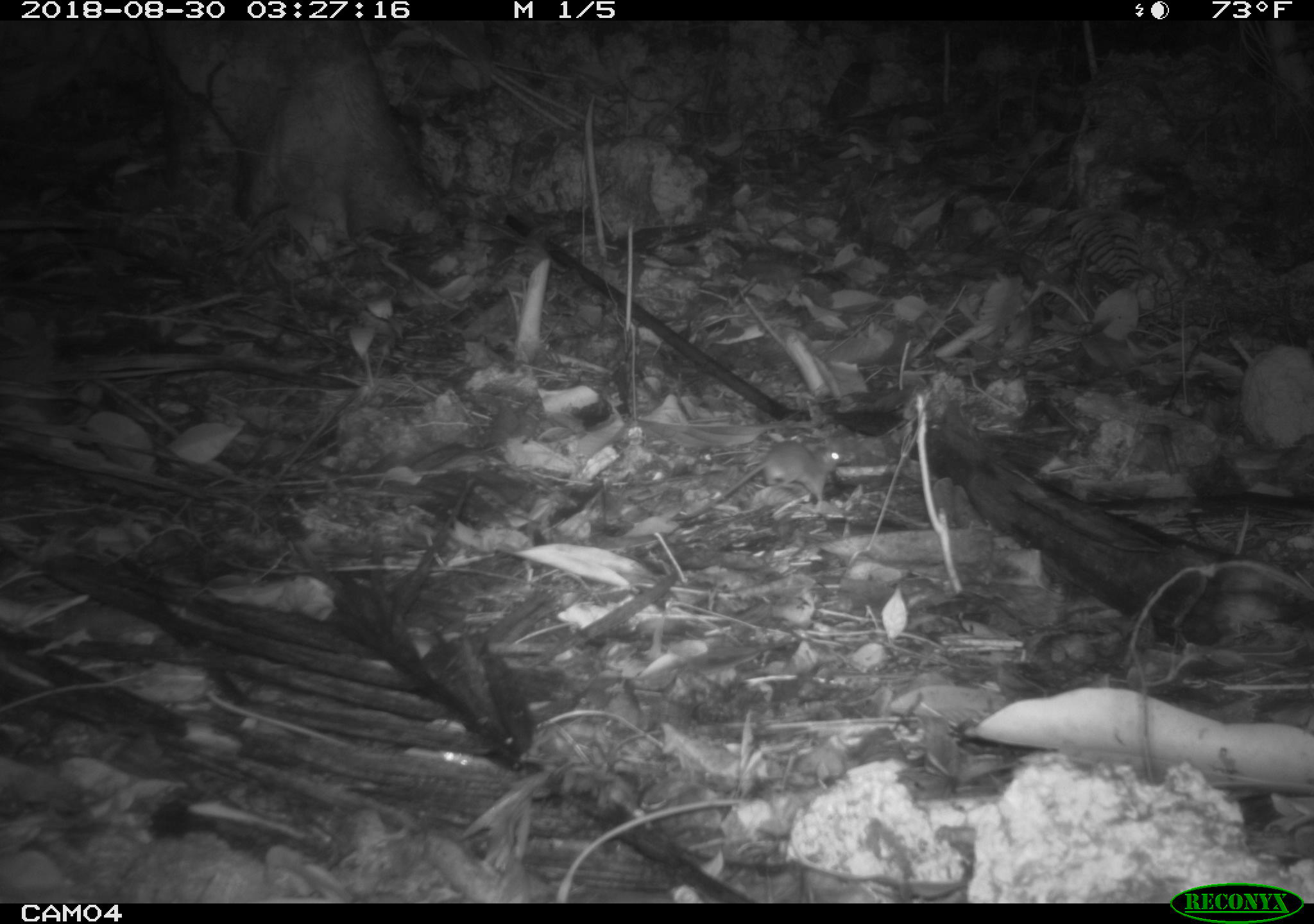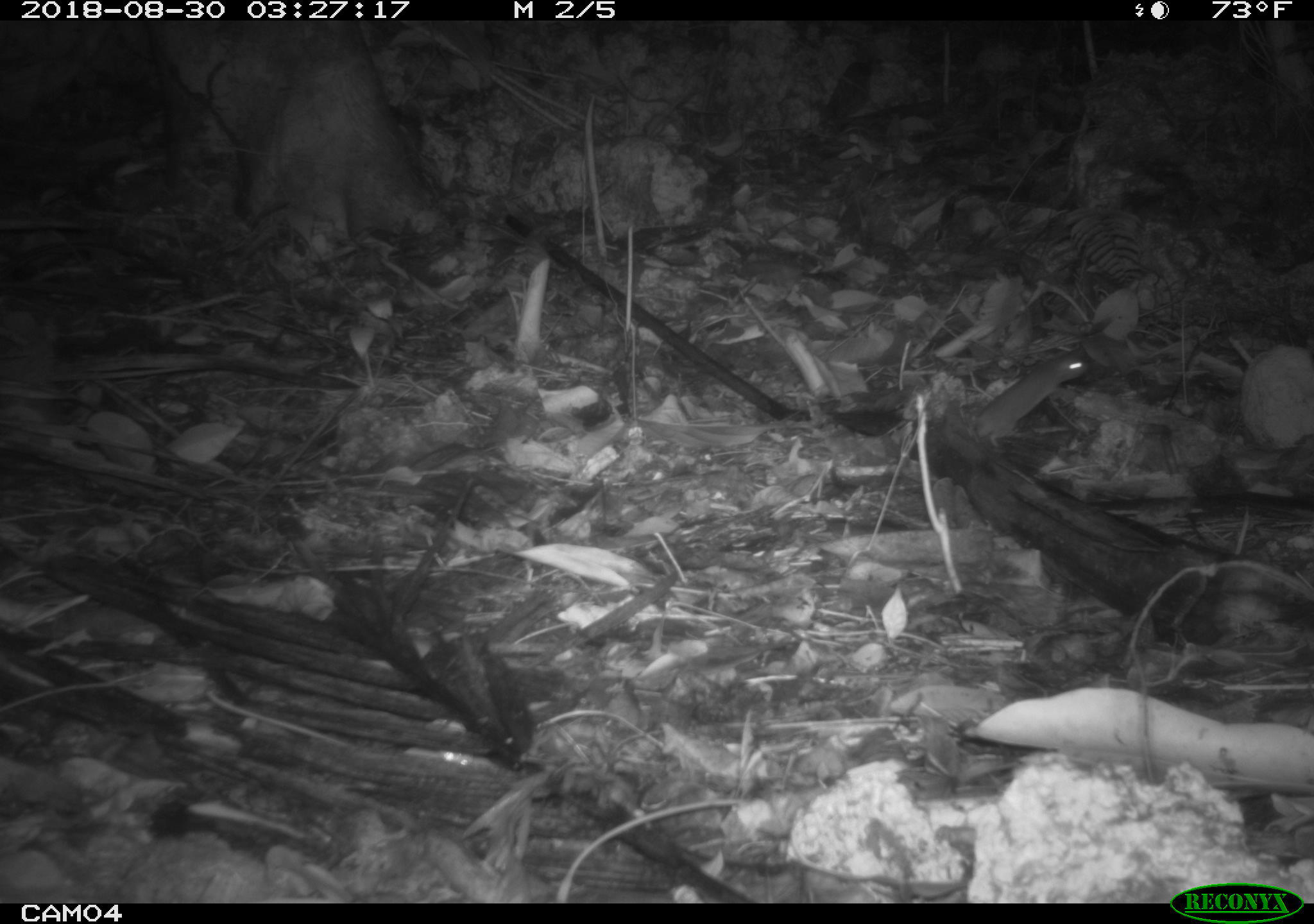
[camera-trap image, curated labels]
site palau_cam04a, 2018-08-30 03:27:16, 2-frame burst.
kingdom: Animalia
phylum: Chordata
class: Mammalia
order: Rodentia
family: Muridae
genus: Rattus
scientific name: Rattus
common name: rat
Rat (Rattus).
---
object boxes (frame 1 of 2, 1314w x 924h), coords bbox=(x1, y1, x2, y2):
rat: bbox=(698, 438, 839, 511)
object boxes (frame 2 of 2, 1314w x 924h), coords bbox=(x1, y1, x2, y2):
rat: bbox=(967, 348, 1091, 445)